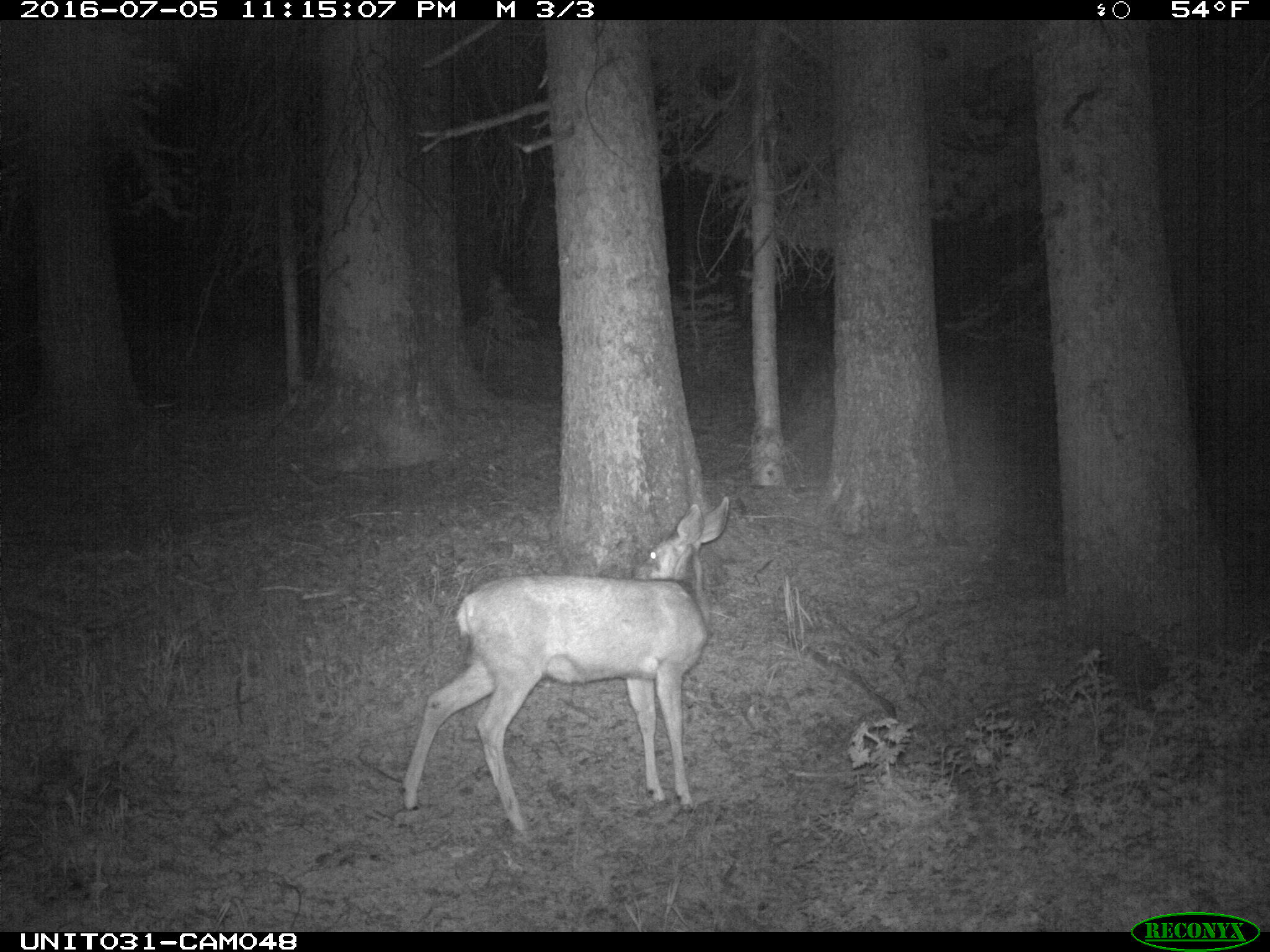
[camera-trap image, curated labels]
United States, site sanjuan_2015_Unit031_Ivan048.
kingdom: Animalia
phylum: Chordata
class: Mammalia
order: Artiodactyla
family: Cervidae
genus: Odocoileus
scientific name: Odocoileus hemionus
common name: mule deer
Odocoileus hemionus (mule deer).